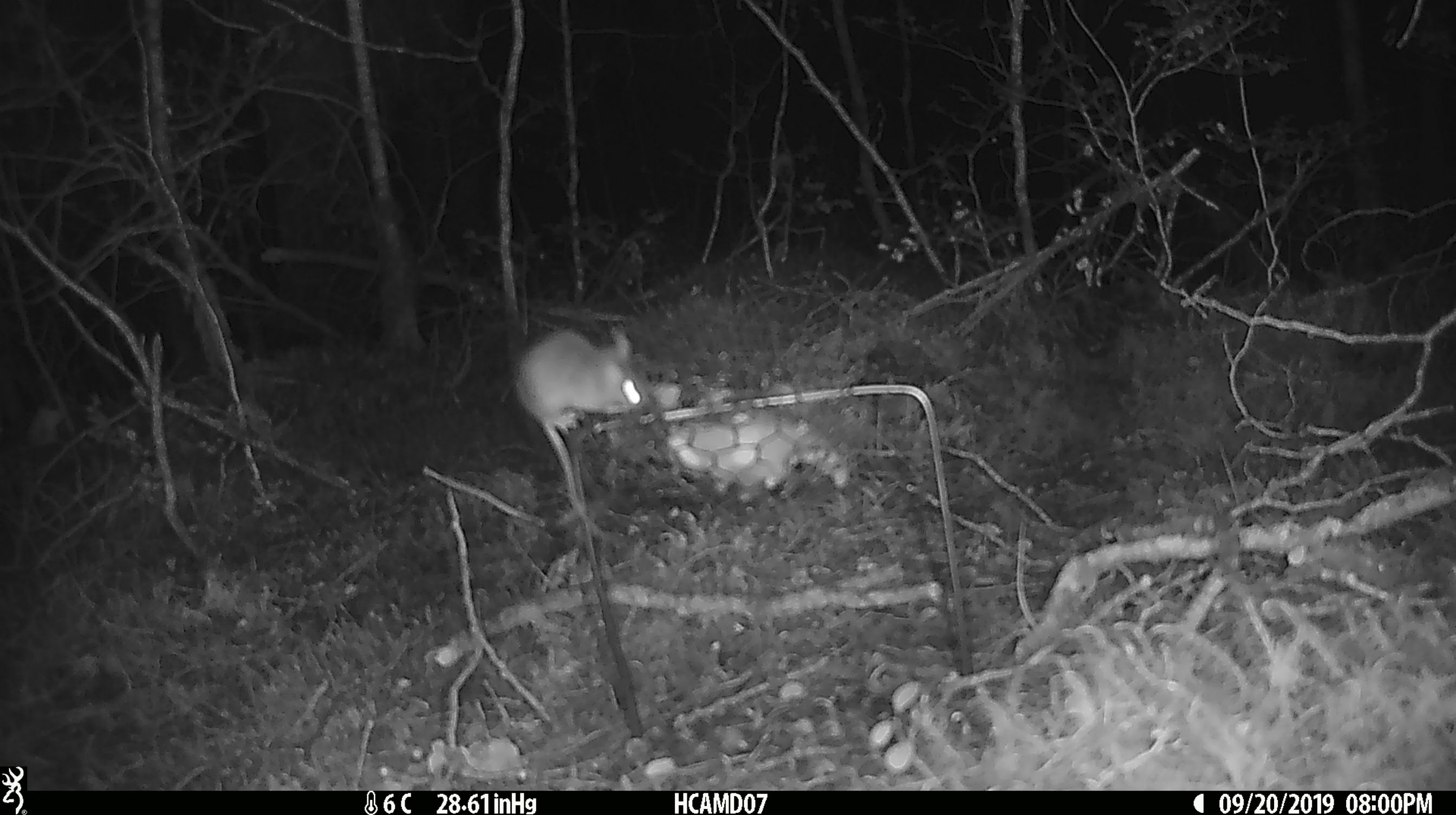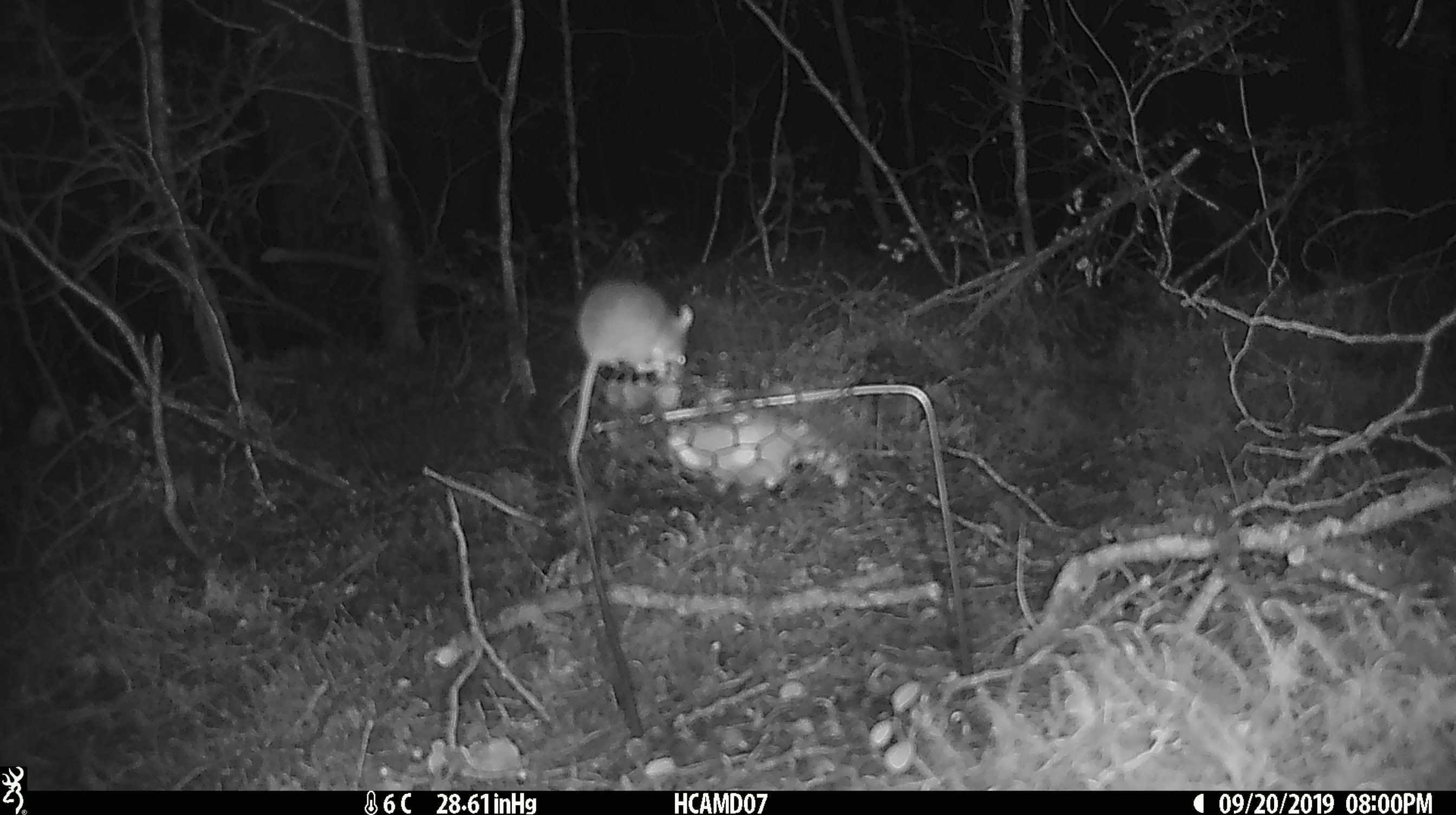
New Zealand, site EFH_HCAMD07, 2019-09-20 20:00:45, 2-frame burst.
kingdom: Animalia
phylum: Chordata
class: Mammalia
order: Rodentia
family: Muridae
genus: Mus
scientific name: Mus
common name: mouse